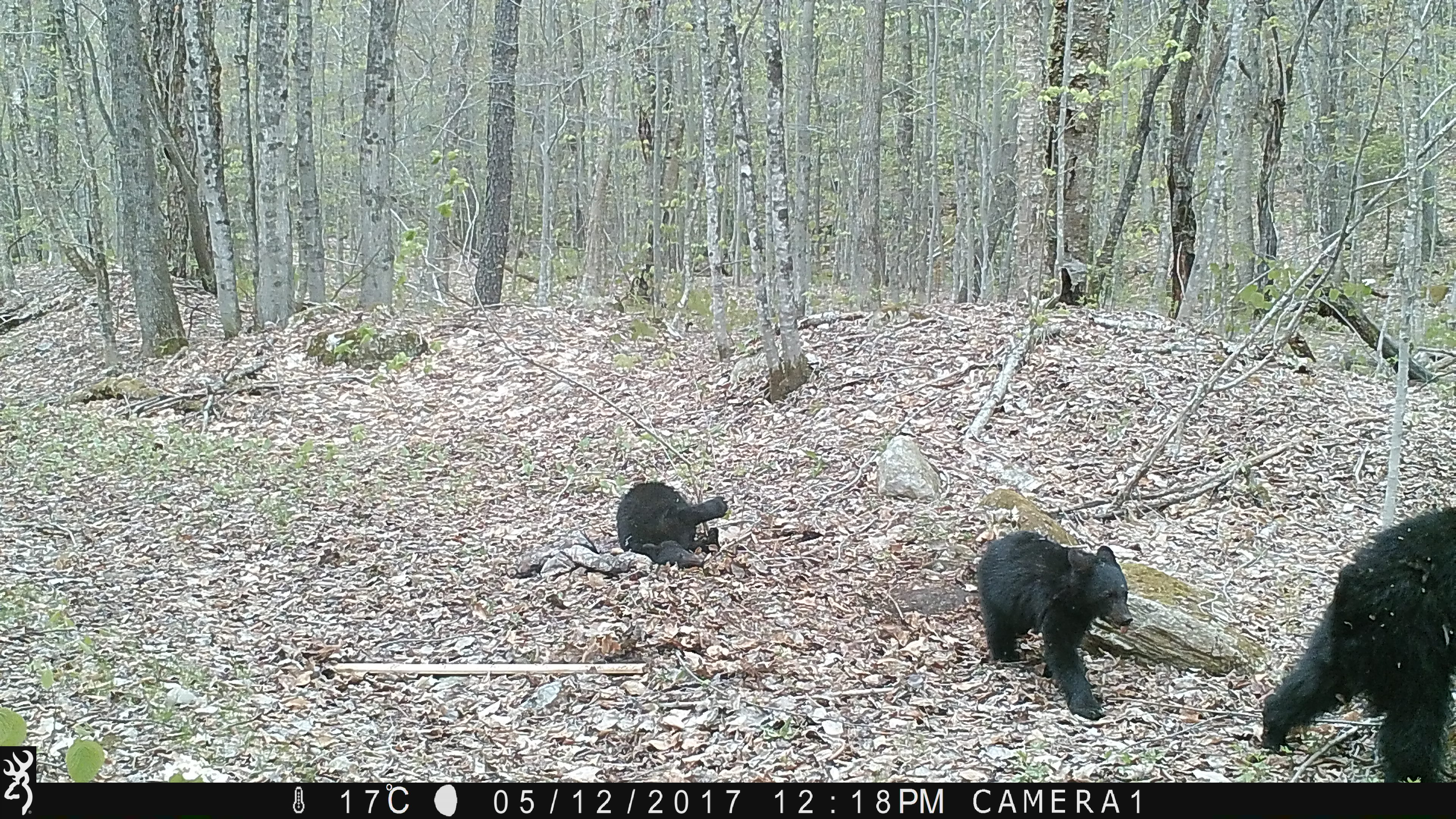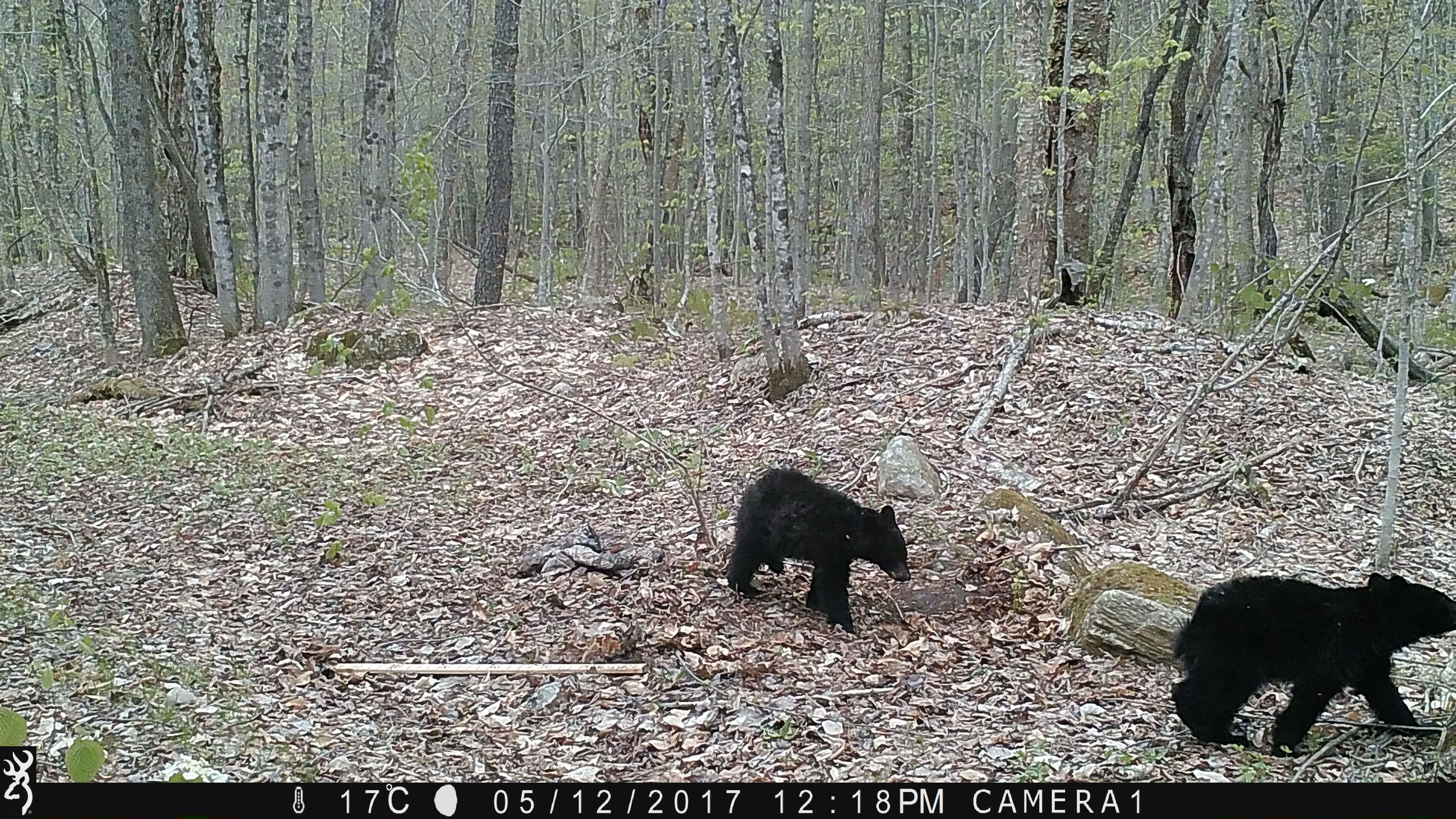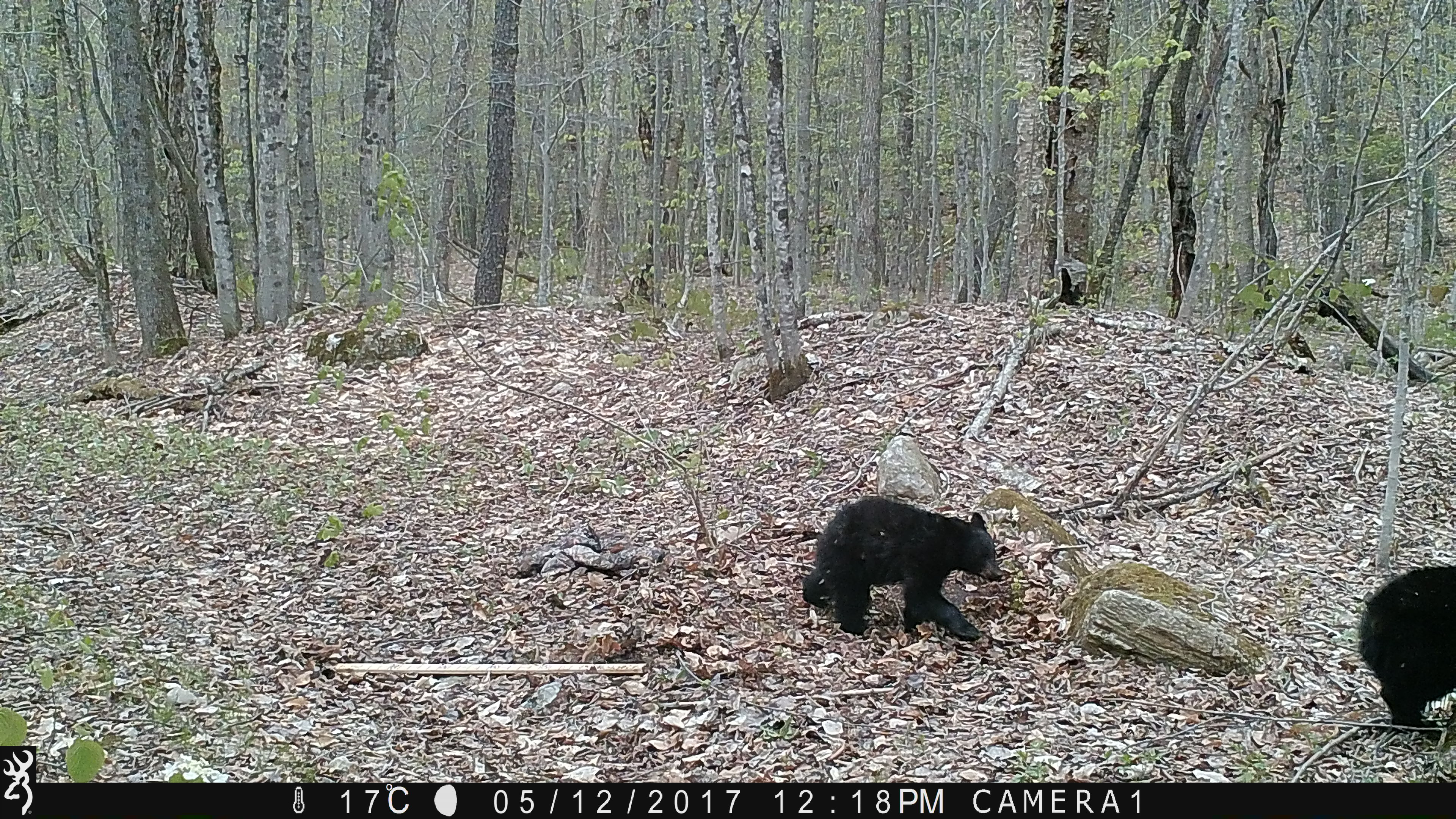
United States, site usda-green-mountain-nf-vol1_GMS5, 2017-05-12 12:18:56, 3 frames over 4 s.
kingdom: Animalia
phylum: Chordata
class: Mammalia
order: Carnivora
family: Ursidae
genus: Ursus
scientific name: Ursus americanus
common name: black bear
Black bear (Ursus americanus).